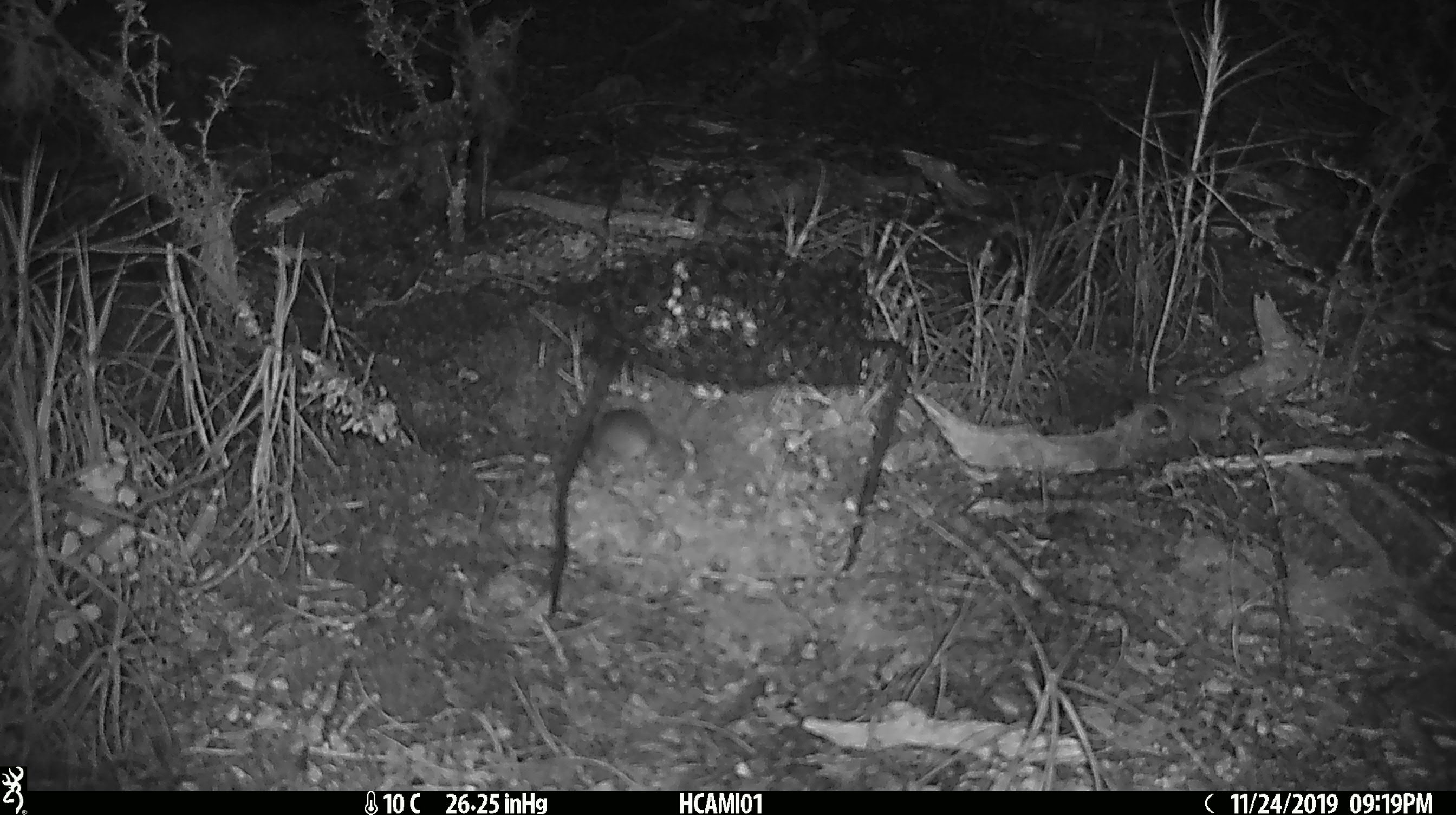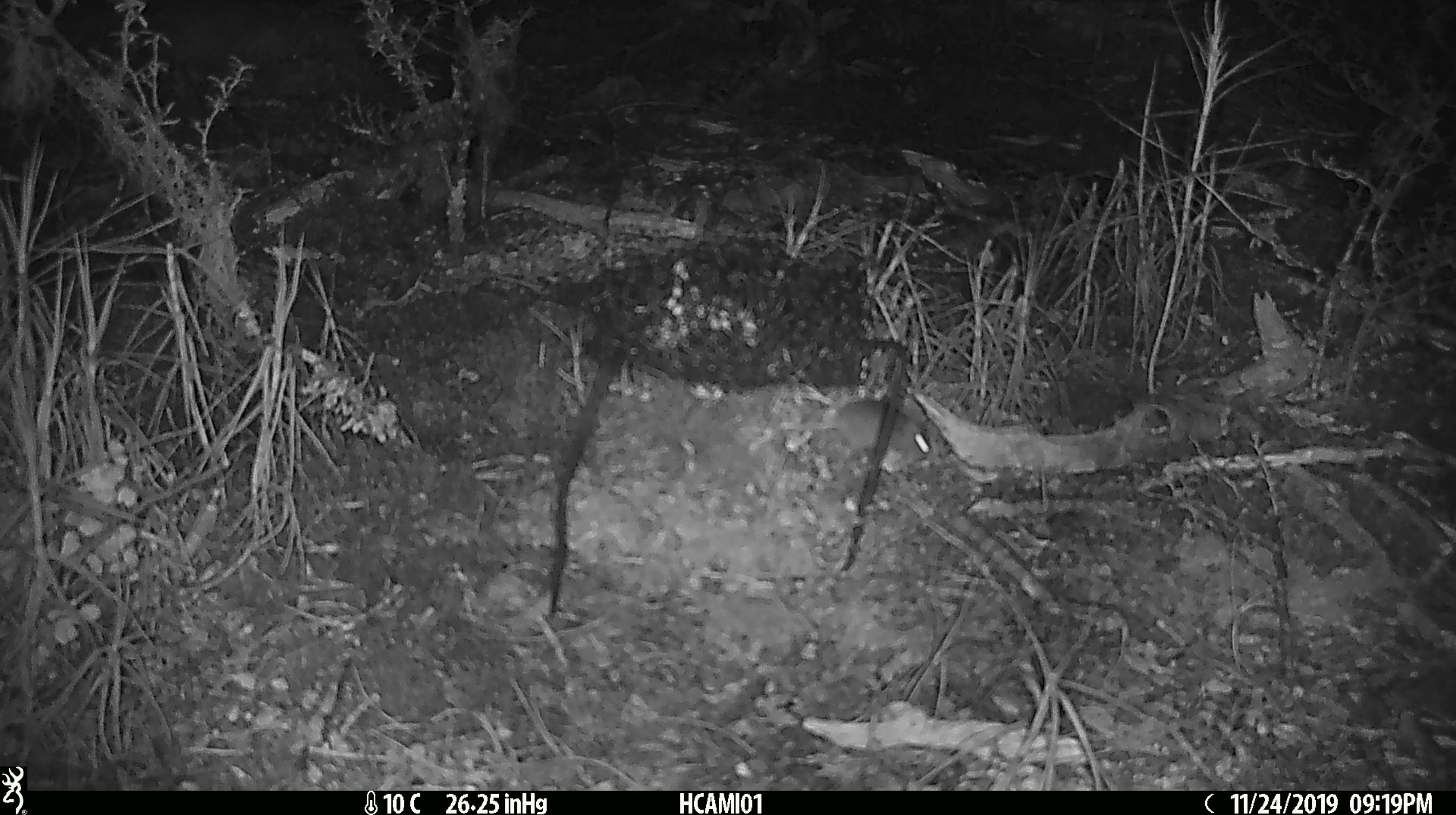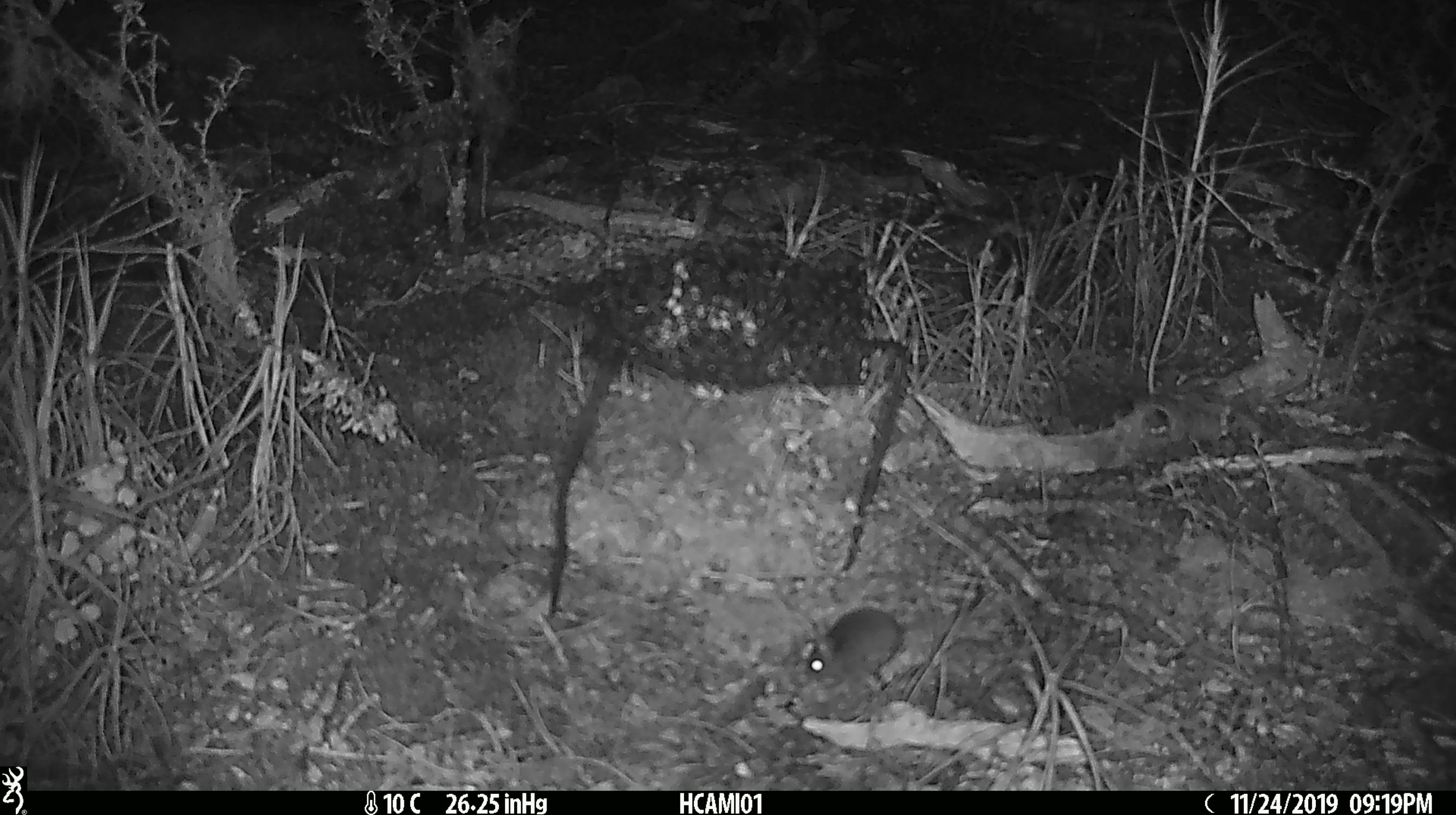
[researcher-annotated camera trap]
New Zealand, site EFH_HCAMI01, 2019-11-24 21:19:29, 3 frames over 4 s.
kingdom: Animalia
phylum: Chordata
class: Mammalia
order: Rodentia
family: Muridae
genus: Mus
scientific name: Mus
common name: mouse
Mouse (Mus).